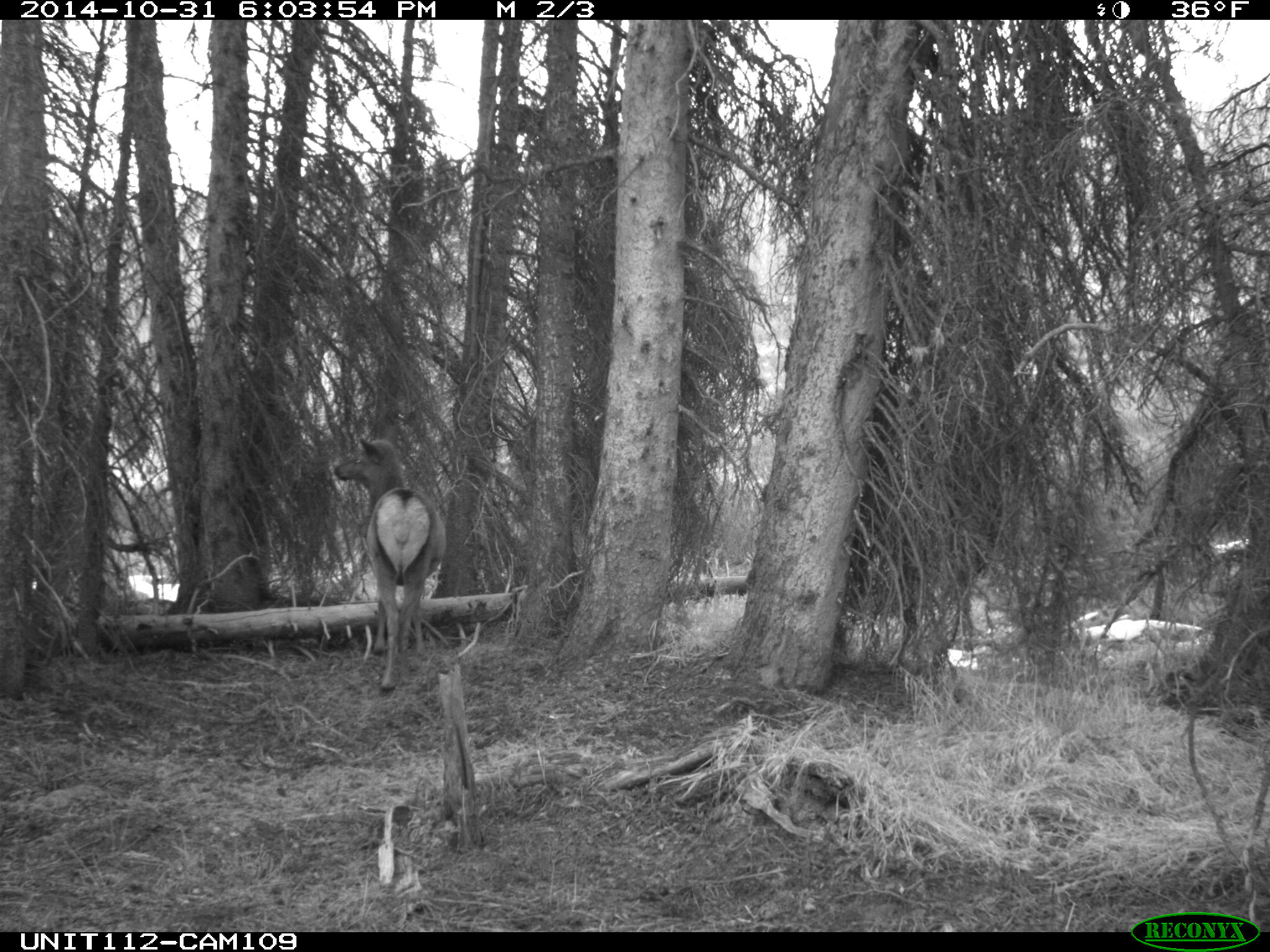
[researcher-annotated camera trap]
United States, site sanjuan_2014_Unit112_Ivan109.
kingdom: Animalia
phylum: Chordata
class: Mammalia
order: Artiodactyla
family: Cervidae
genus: Cervus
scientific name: Cervus elaphus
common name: red deer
Cervus elaphus (red deer).